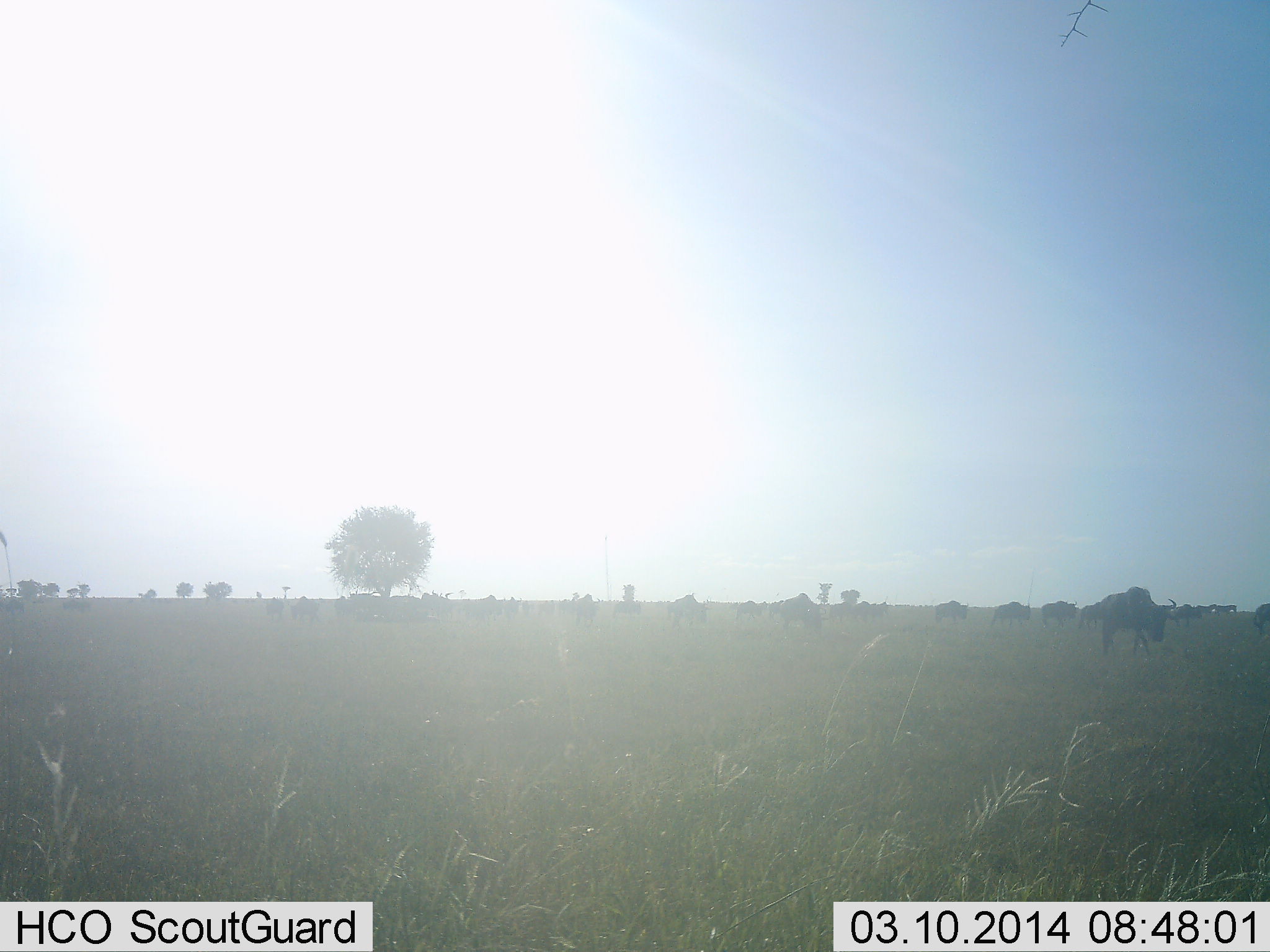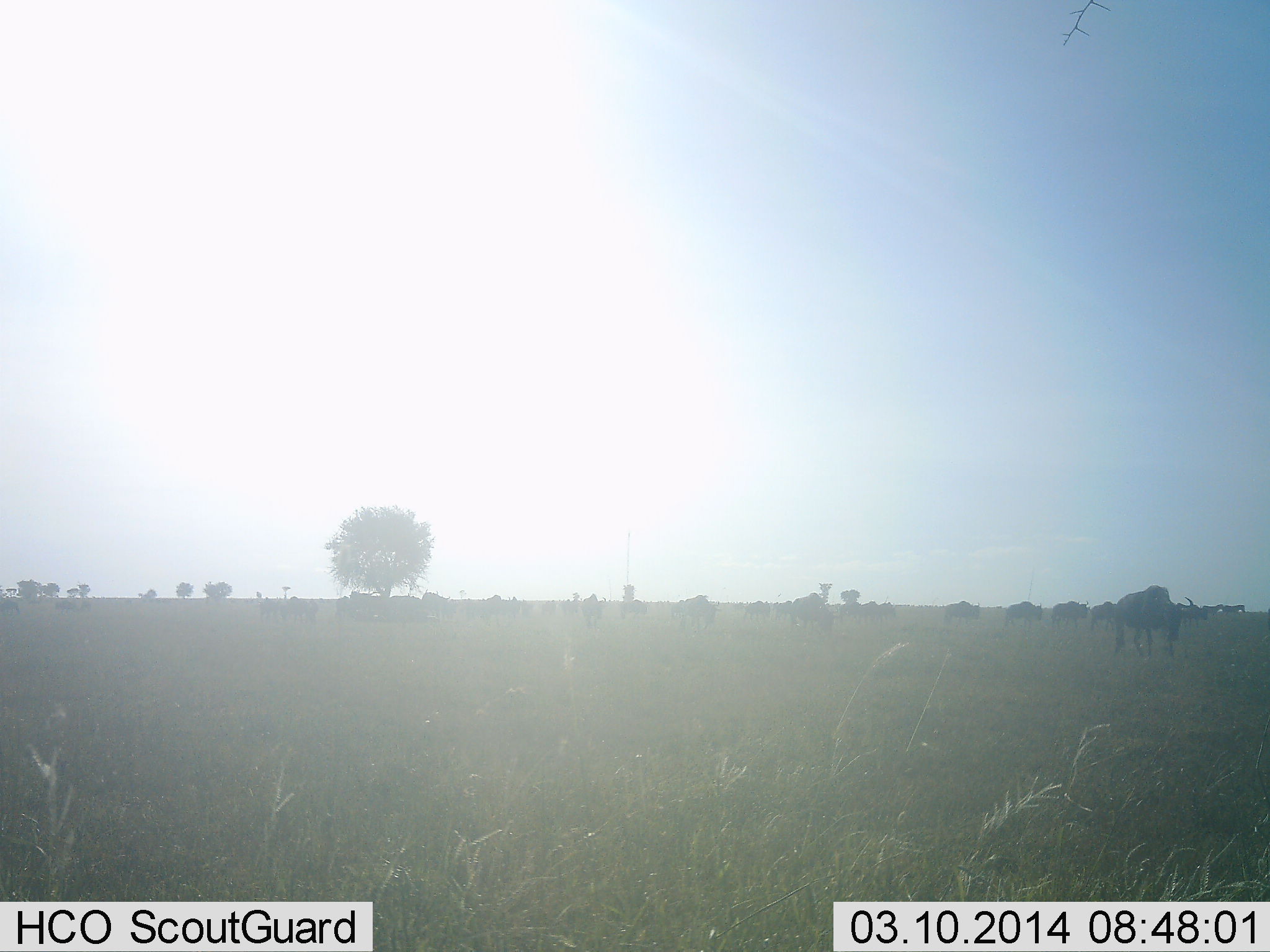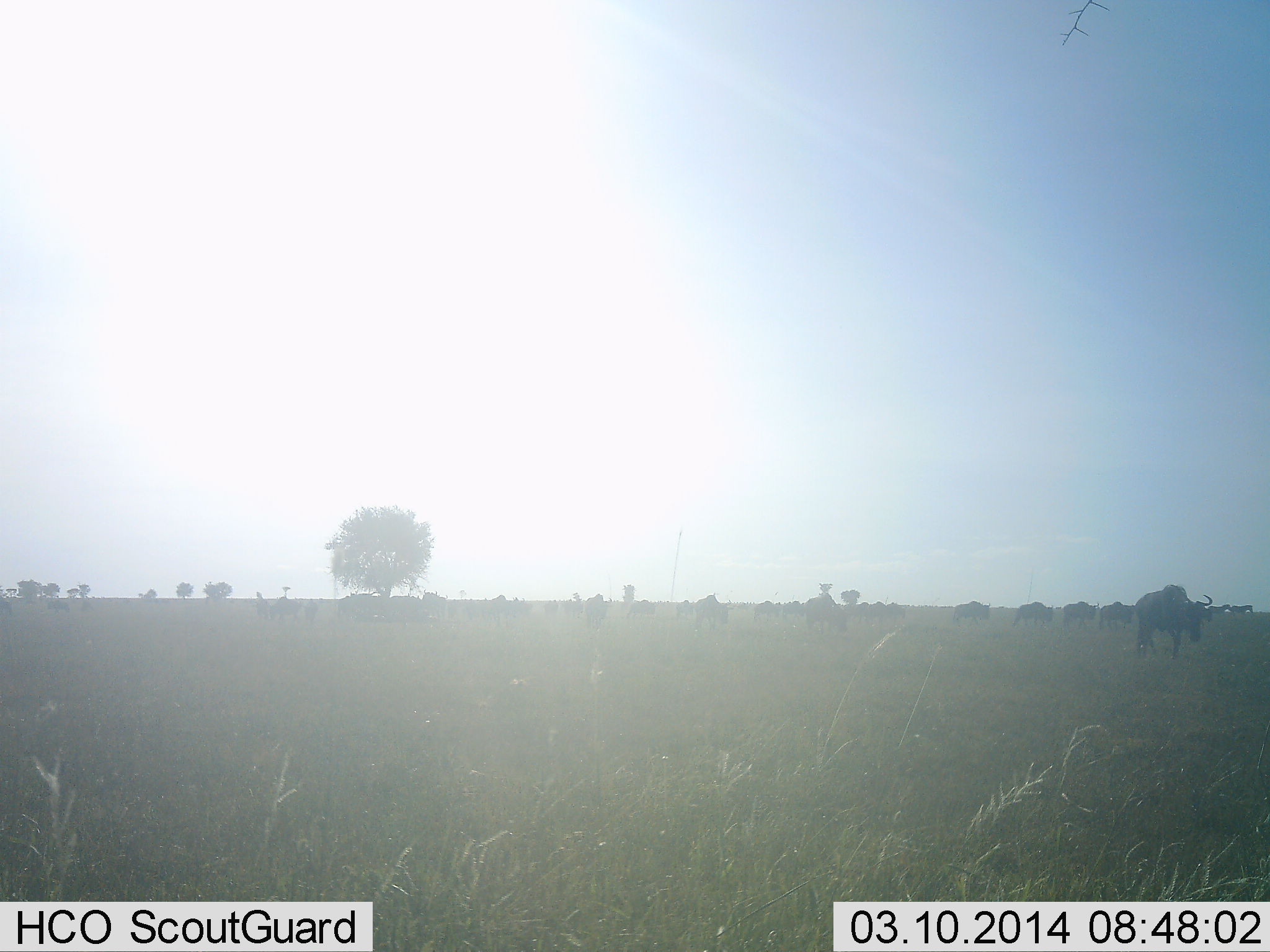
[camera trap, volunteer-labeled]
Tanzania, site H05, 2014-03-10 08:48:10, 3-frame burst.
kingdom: Animalia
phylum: Chordata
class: Mammalia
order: Artiodactyla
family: Bovidae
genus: Connochaetes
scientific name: Connochaetes taurinus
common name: blue wildebeest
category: wildebeest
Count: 11-50.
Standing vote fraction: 0%.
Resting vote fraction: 0%.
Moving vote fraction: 90%.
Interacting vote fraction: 0%.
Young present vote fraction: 0%.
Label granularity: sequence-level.